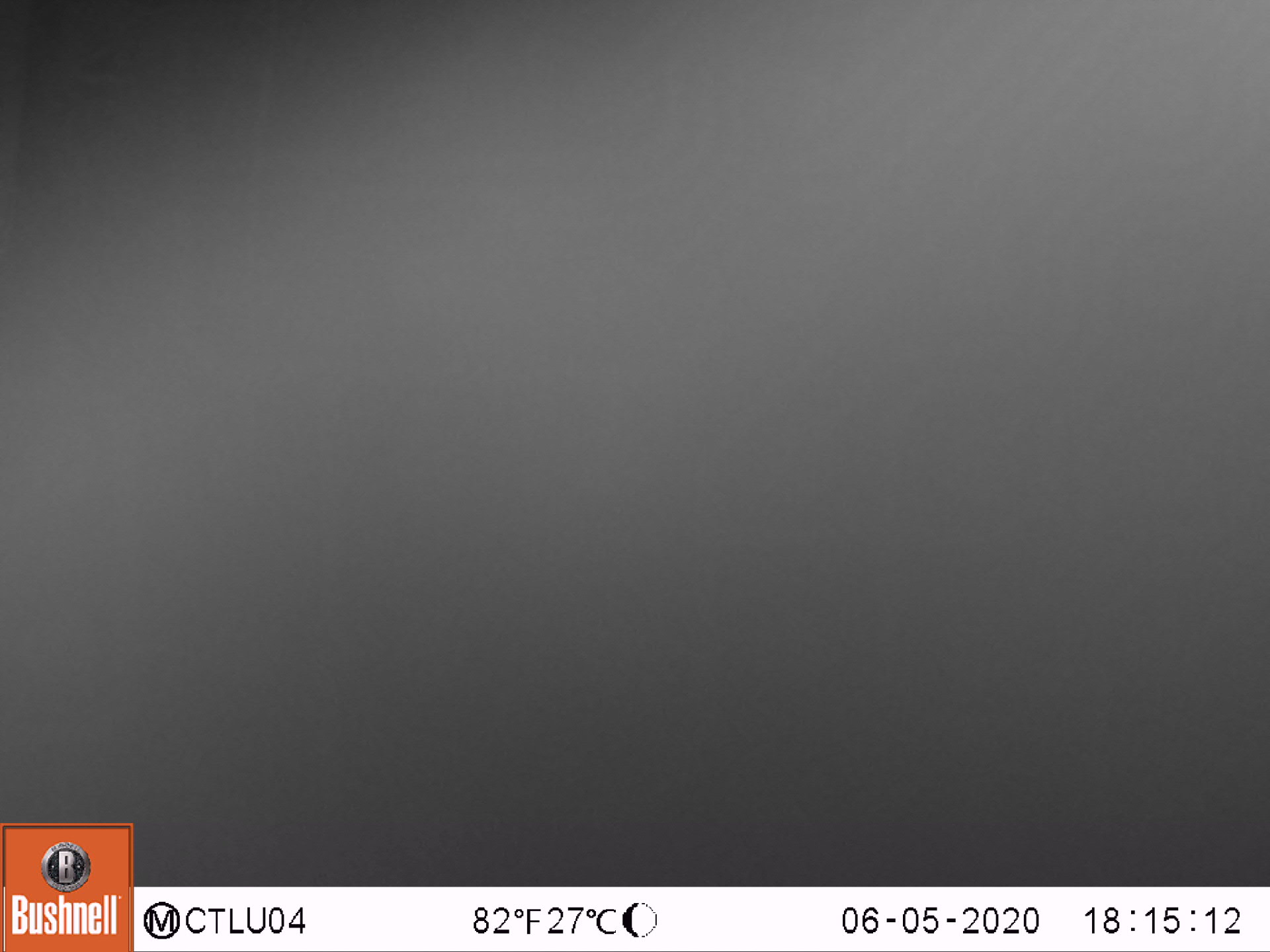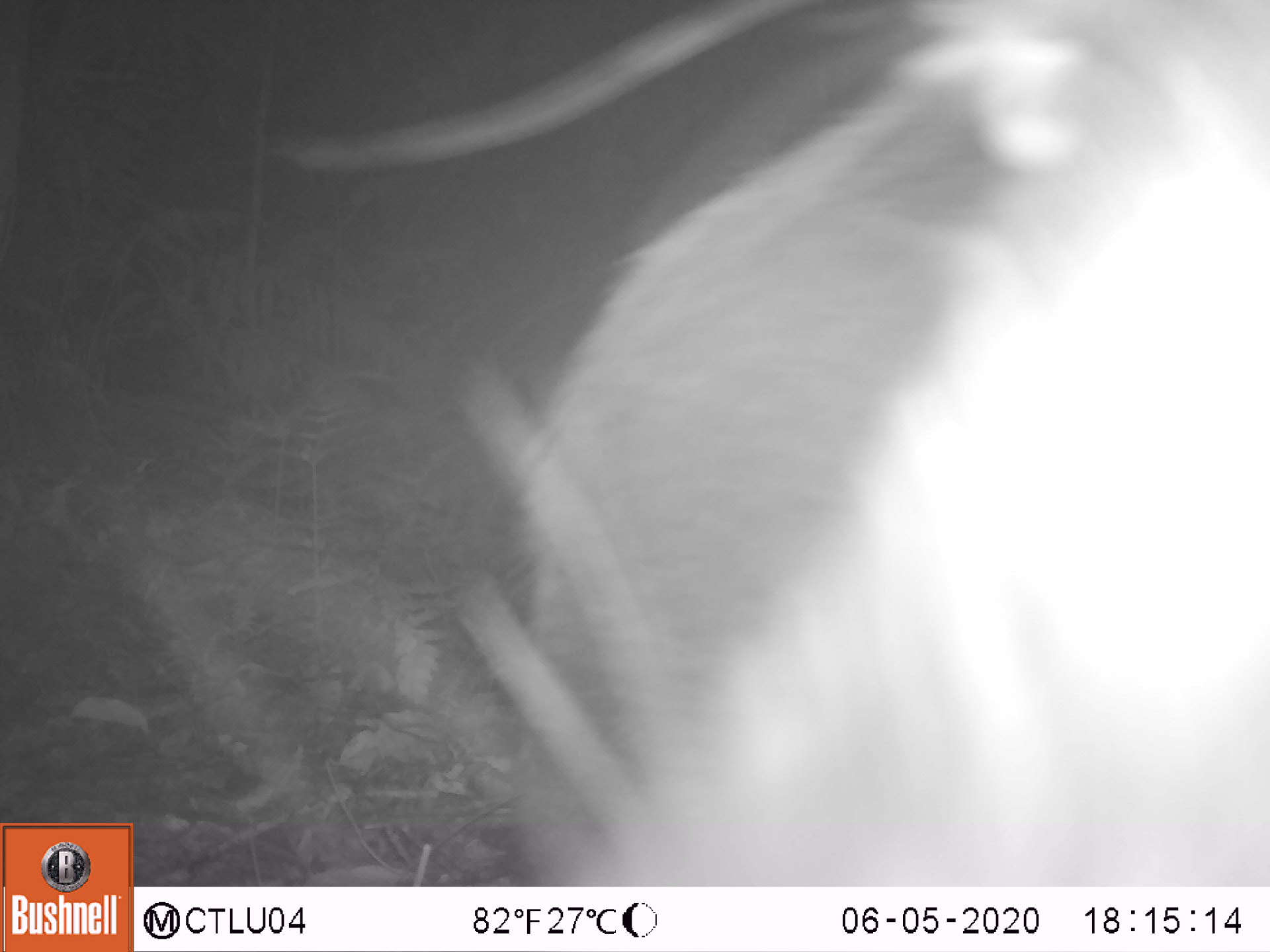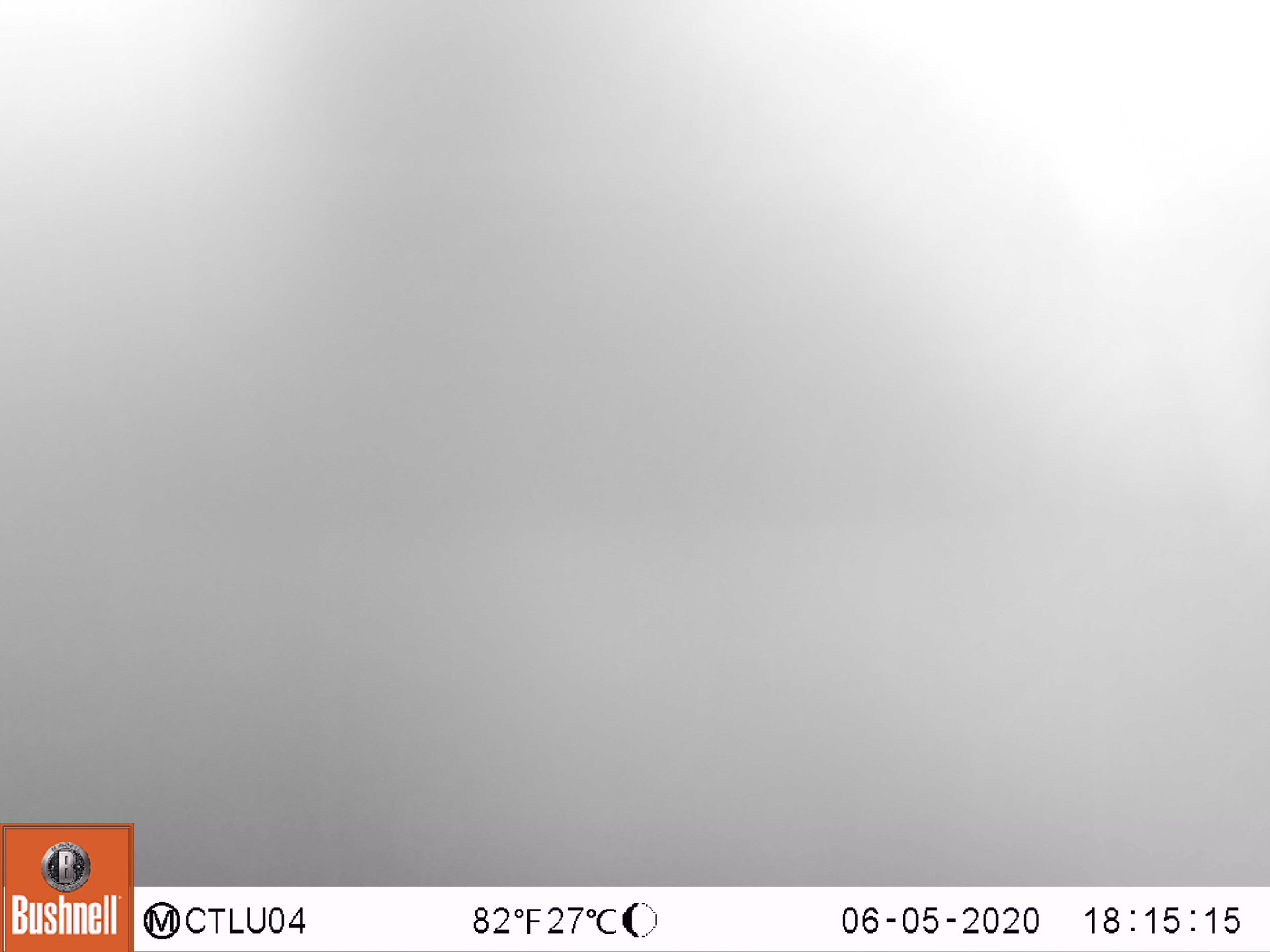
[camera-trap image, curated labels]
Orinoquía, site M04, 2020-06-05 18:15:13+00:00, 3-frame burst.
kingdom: Animalia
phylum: Chordata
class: Mammalia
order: Artiodactyla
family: Tayassuidae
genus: Tayassu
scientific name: Tayassu pecari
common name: white-lipped peccary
White-lipped peccary (Tayassu pecari).